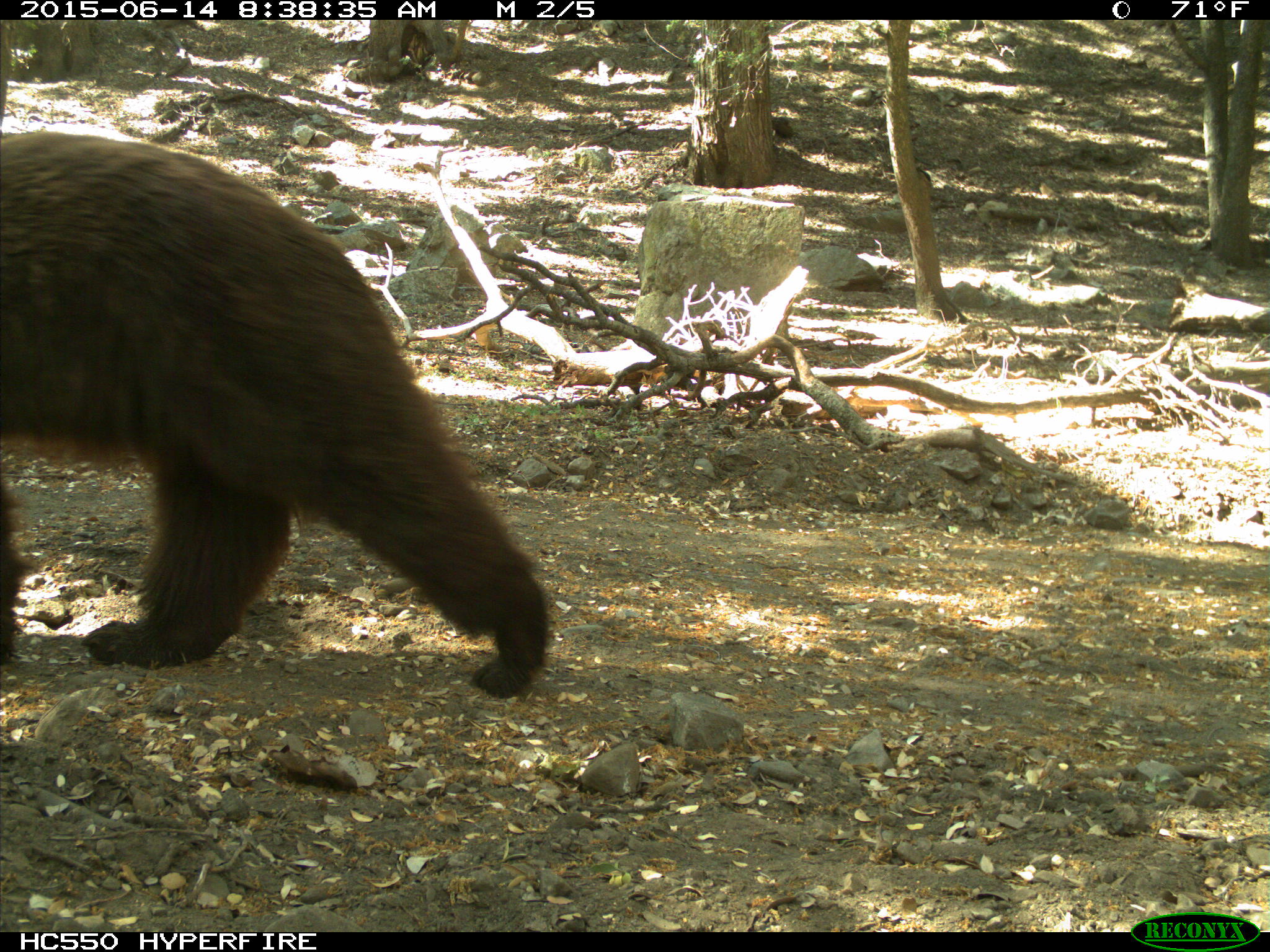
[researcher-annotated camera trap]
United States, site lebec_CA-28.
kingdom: Animalia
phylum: Chordata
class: Mammalia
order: Carnivora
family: Ursidae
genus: Ursus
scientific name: Ursus americanus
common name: american black bear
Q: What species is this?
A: Ursus americanus (american black bear).